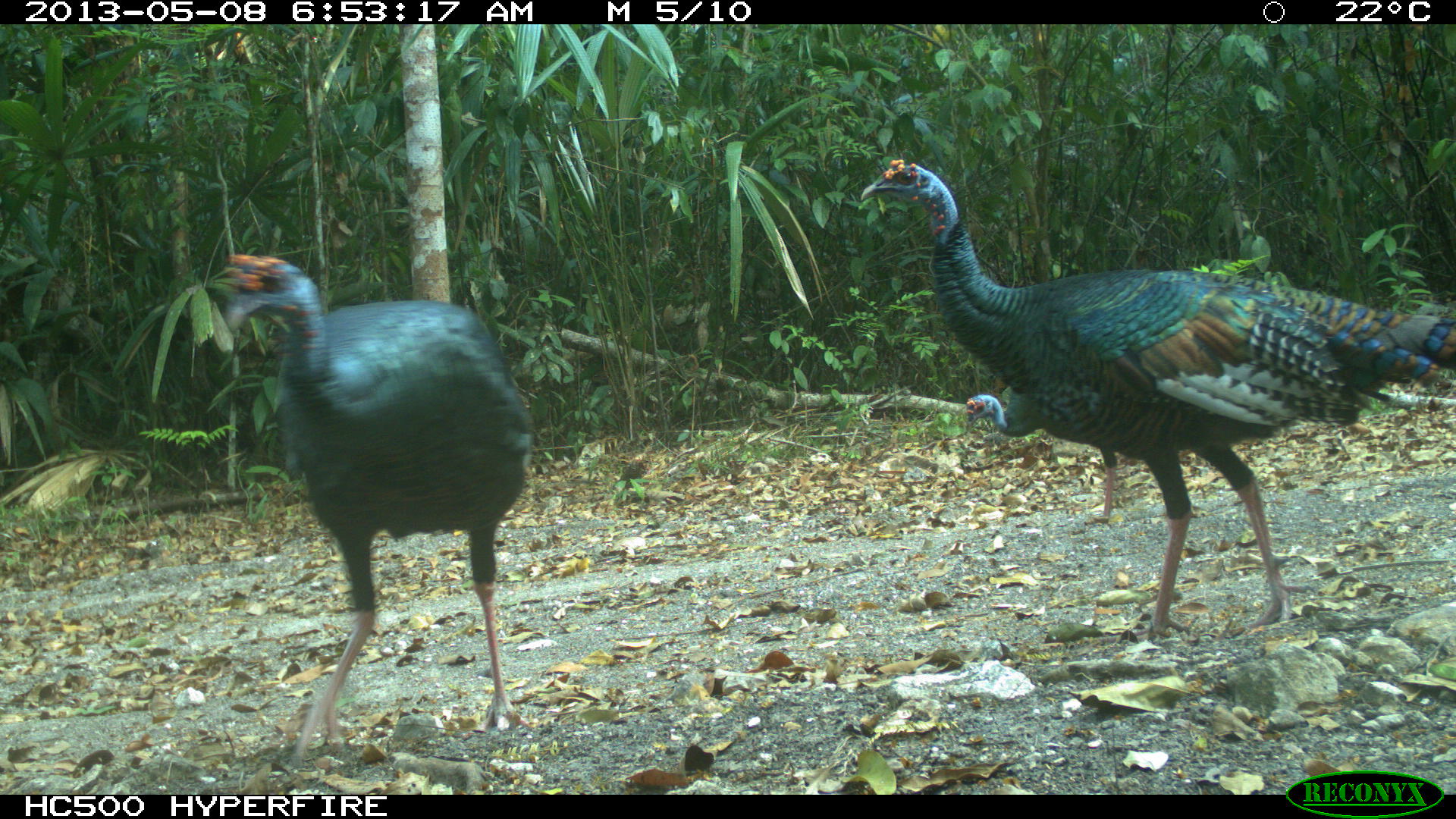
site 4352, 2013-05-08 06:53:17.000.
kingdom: Animalia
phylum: Chordata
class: Aves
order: Galliformes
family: Phasianidae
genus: Meleagris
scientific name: Meleagris ocellata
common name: ocellated turkey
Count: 4.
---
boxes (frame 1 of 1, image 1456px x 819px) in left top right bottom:
meleagris ocellata: 855 155 1455 641; 214 247 548 760; 965 389 1117 524